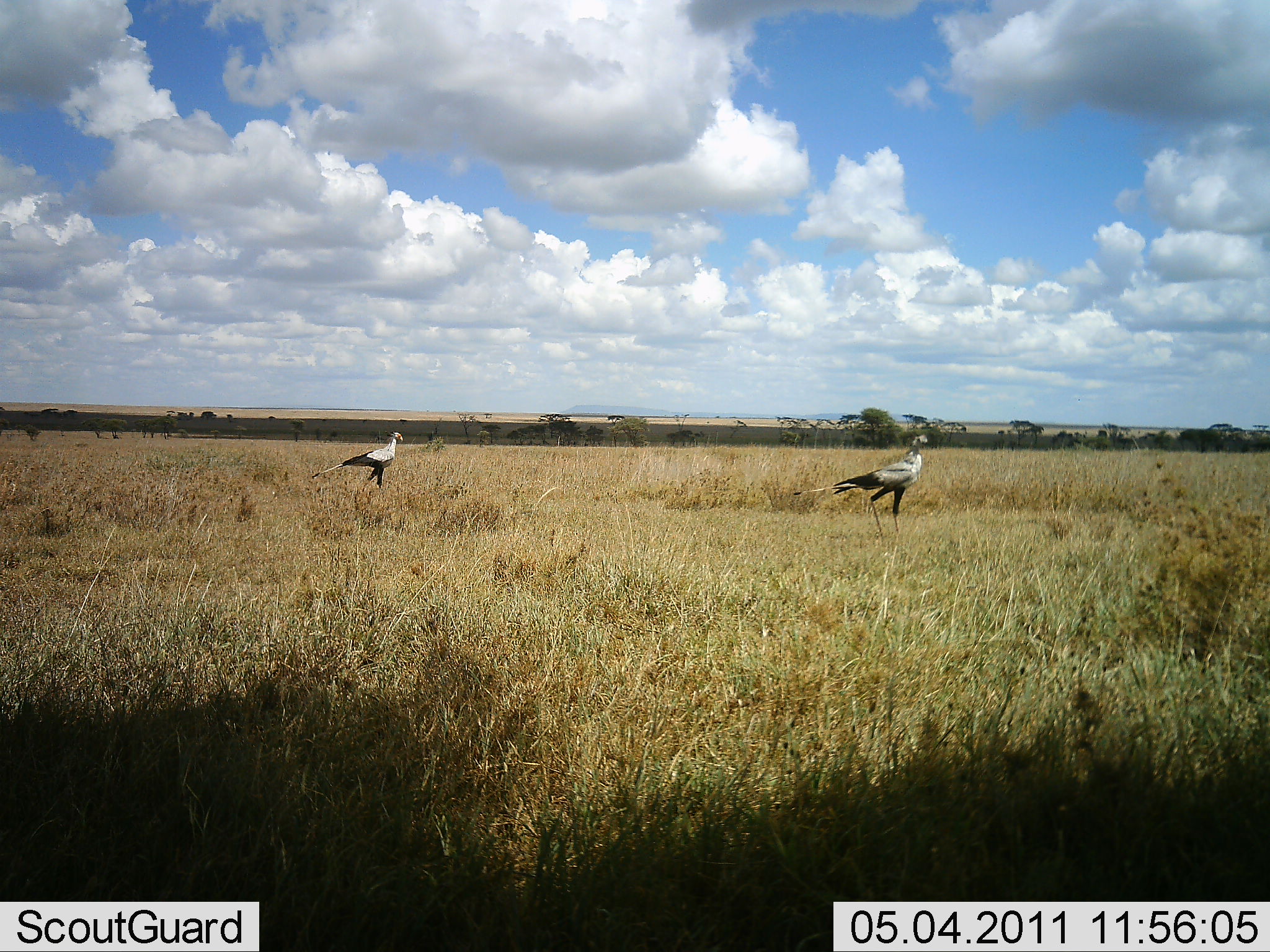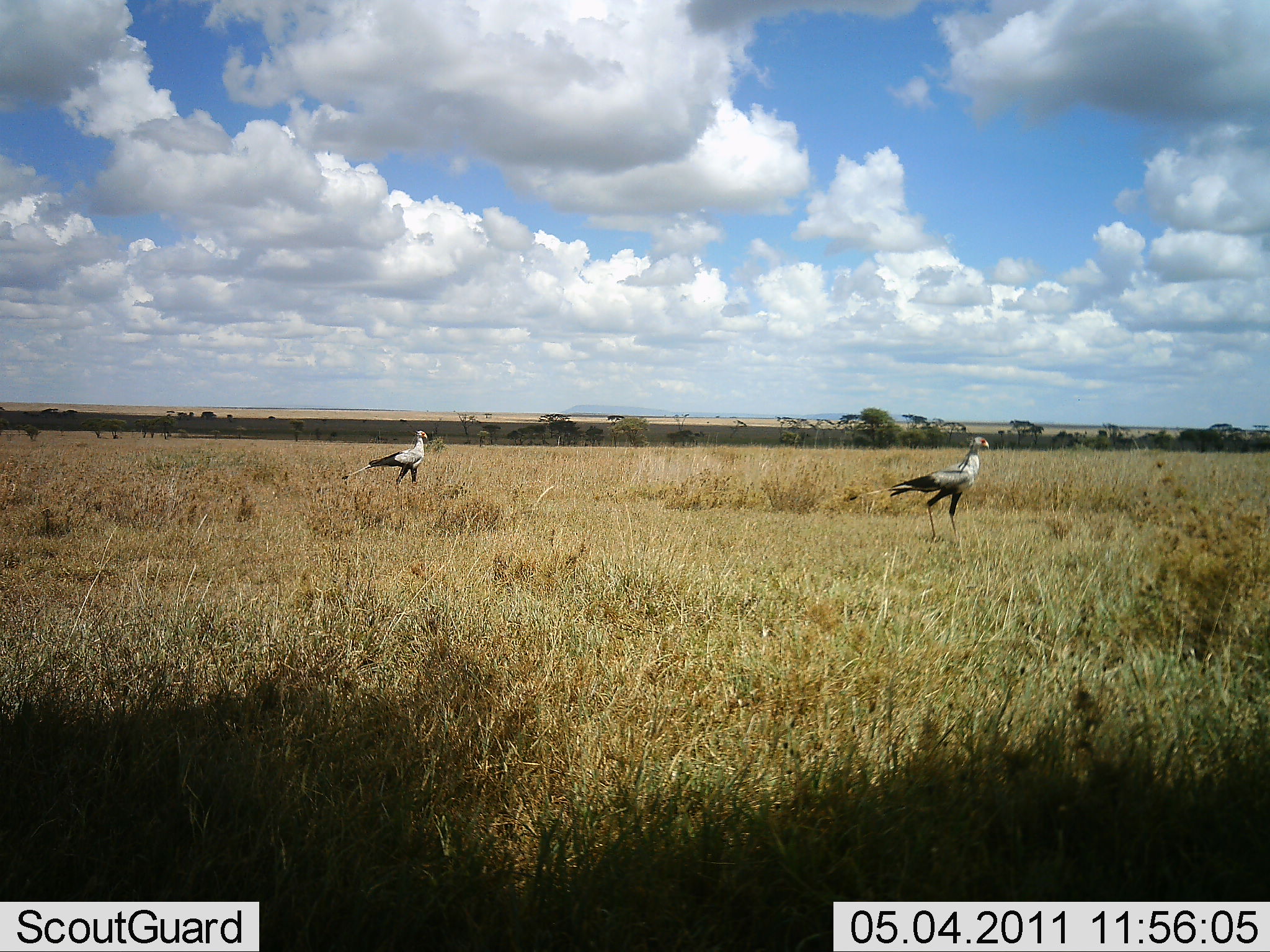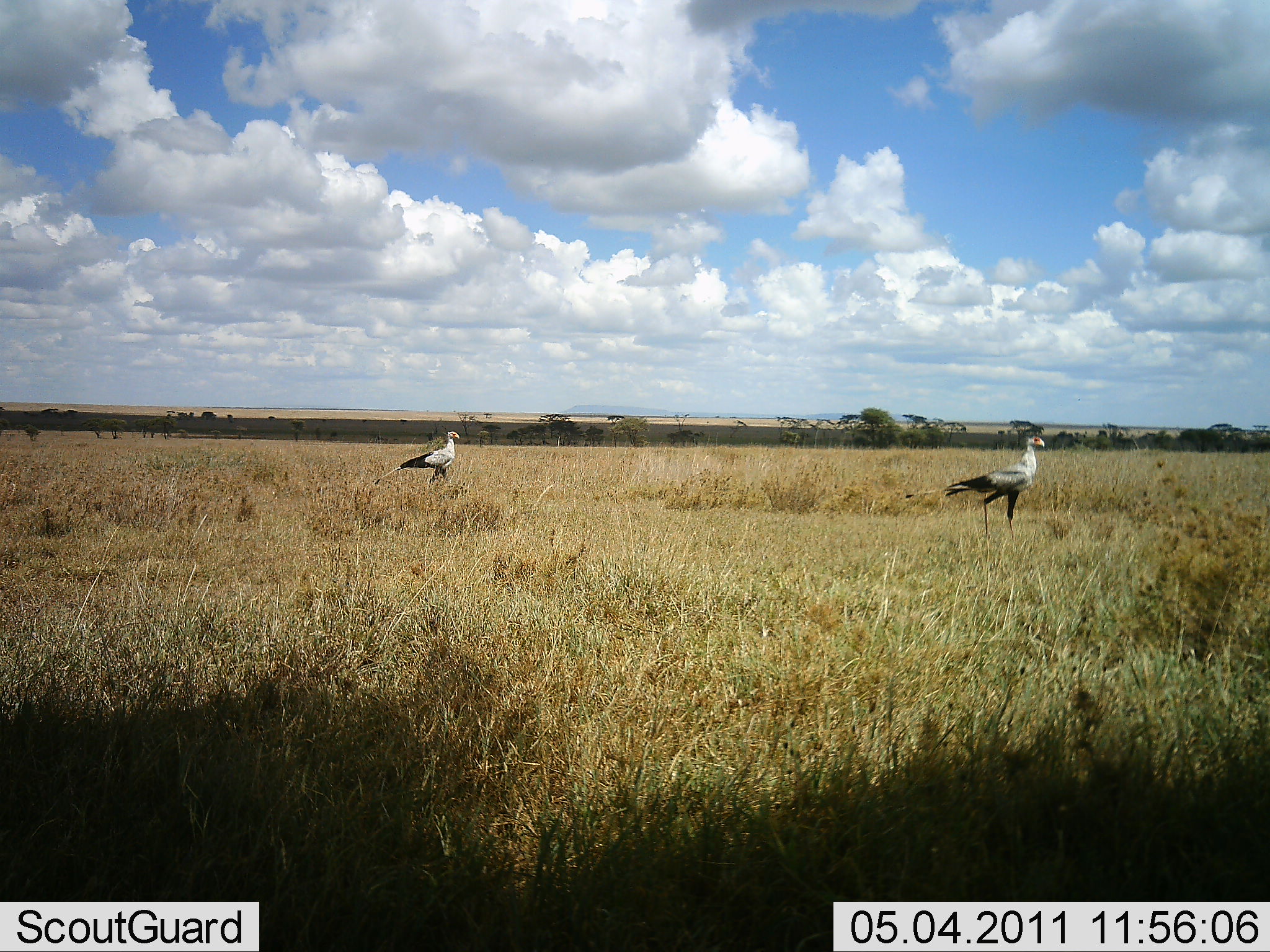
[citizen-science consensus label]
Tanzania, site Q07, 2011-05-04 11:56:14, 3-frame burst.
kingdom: Animalia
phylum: Chordata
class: Aves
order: Accipitriformes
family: Sagittariidae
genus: Sagittarius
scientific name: Sagittarius serpentarius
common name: secretary bird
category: secretarybird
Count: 2.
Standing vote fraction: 7%.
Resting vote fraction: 0%.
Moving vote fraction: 100%.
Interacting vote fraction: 0%.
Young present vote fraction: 0%.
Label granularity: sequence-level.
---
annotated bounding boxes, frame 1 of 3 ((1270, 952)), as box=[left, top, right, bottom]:
animal: box=[793, 435, 928, 538]; box=[311, 430, 404, 493]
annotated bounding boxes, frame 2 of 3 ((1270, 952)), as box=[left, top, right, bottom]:
animal: box=[844, 436, 992, 545]; box=[341, 427, 429, 495]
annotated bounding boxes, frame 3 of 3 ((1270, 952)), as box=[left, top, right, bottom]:
animal: box=[905, 435, 1045, 544]; box=[373, 430, 461, 490]